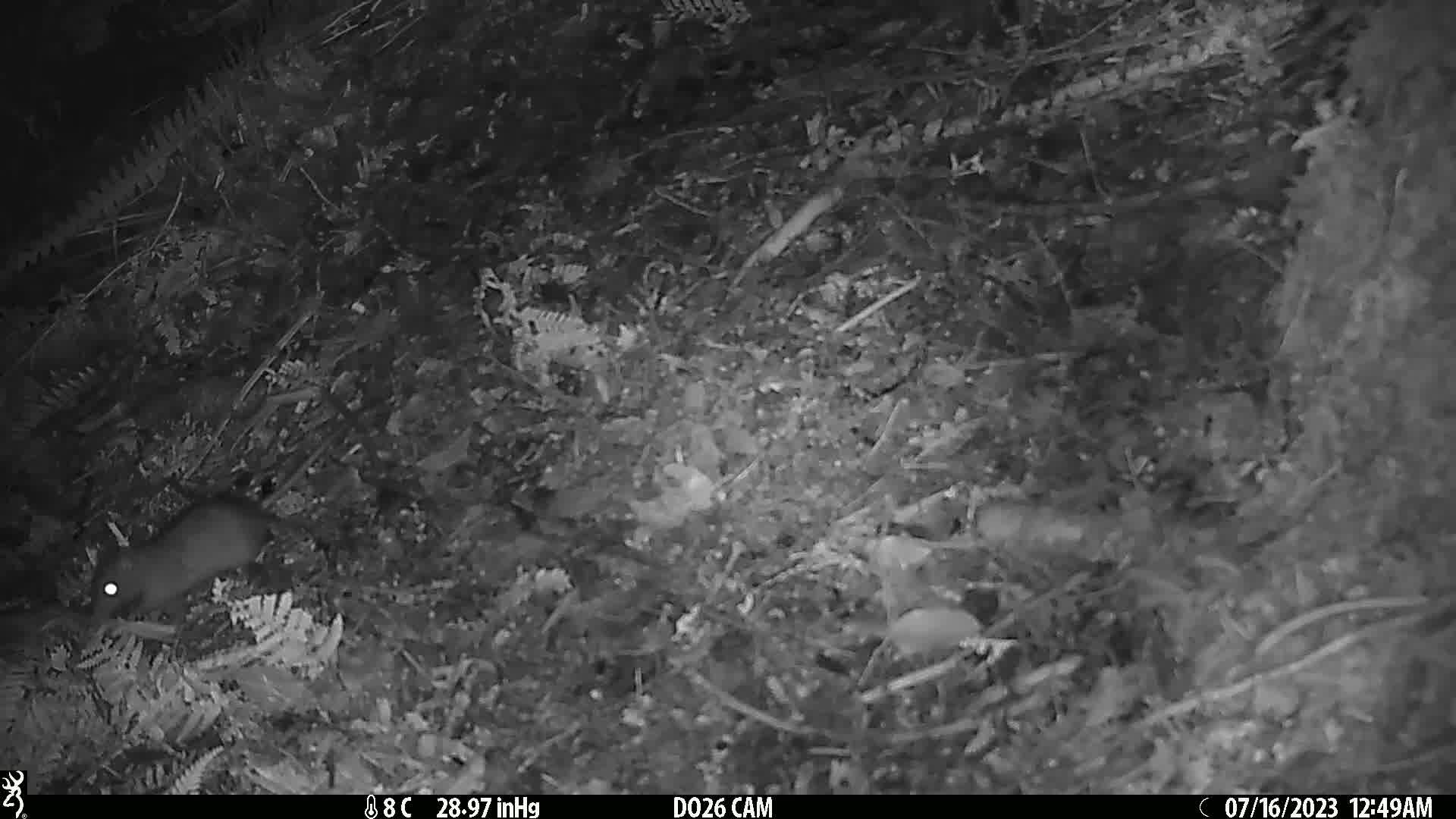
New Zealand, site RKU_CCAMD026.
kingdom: Animalia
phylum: Chordata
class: Mammalia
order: Rodentia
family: Muridae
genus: Rattus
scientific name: Rattus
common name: rat